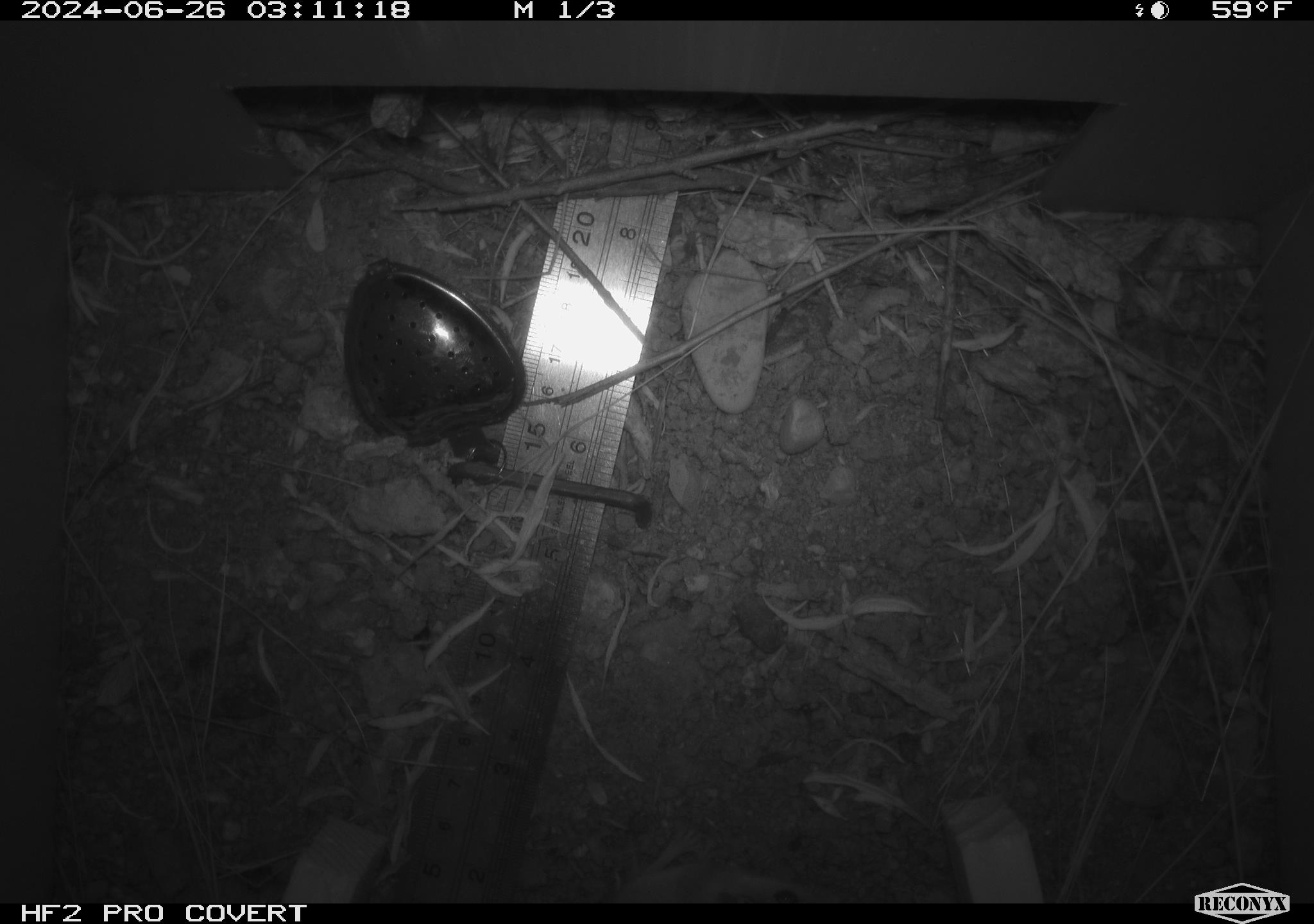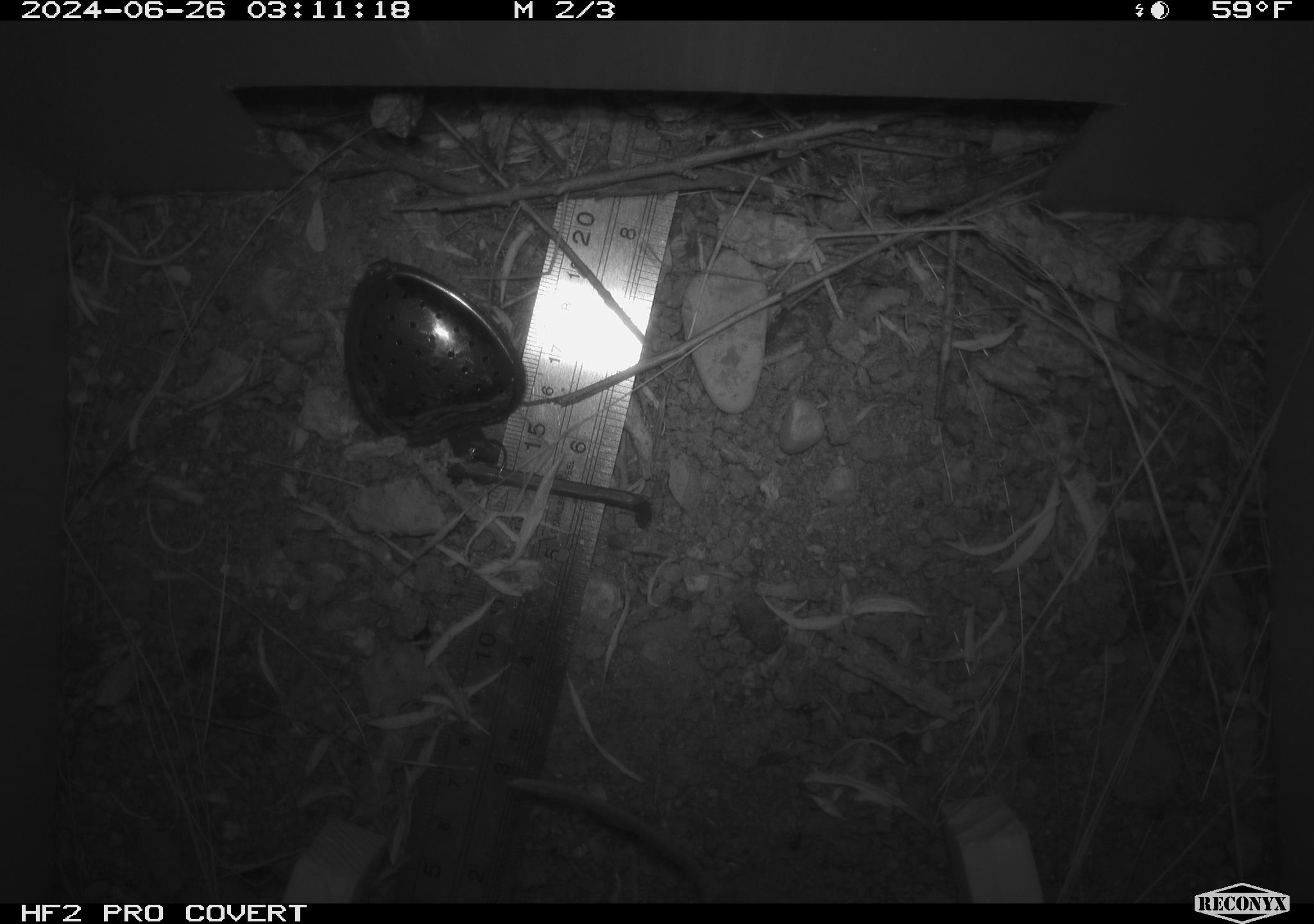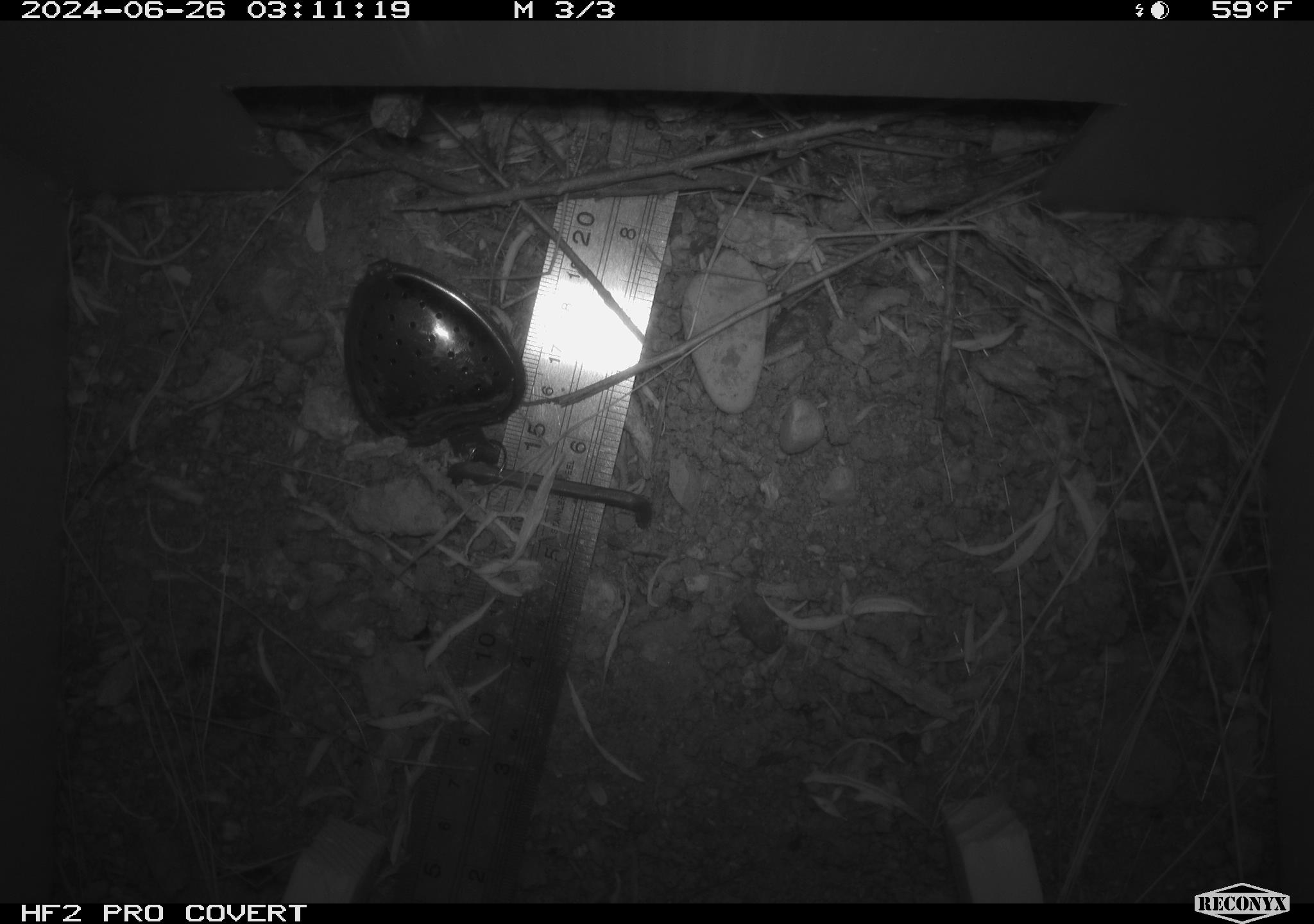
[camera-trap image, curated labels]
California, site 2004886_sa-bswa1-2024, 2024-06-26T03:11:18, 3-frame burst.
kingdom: Animalia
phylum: Chordata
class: Mammalia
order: Rodentia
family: Heteromyidae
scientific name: Heteromyidae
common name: kangaroo rats and pocket mice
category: heteromyidae family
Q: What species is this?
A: Heteromyidae family (kangaroo rats and pocket mice) (Heteromyidae).